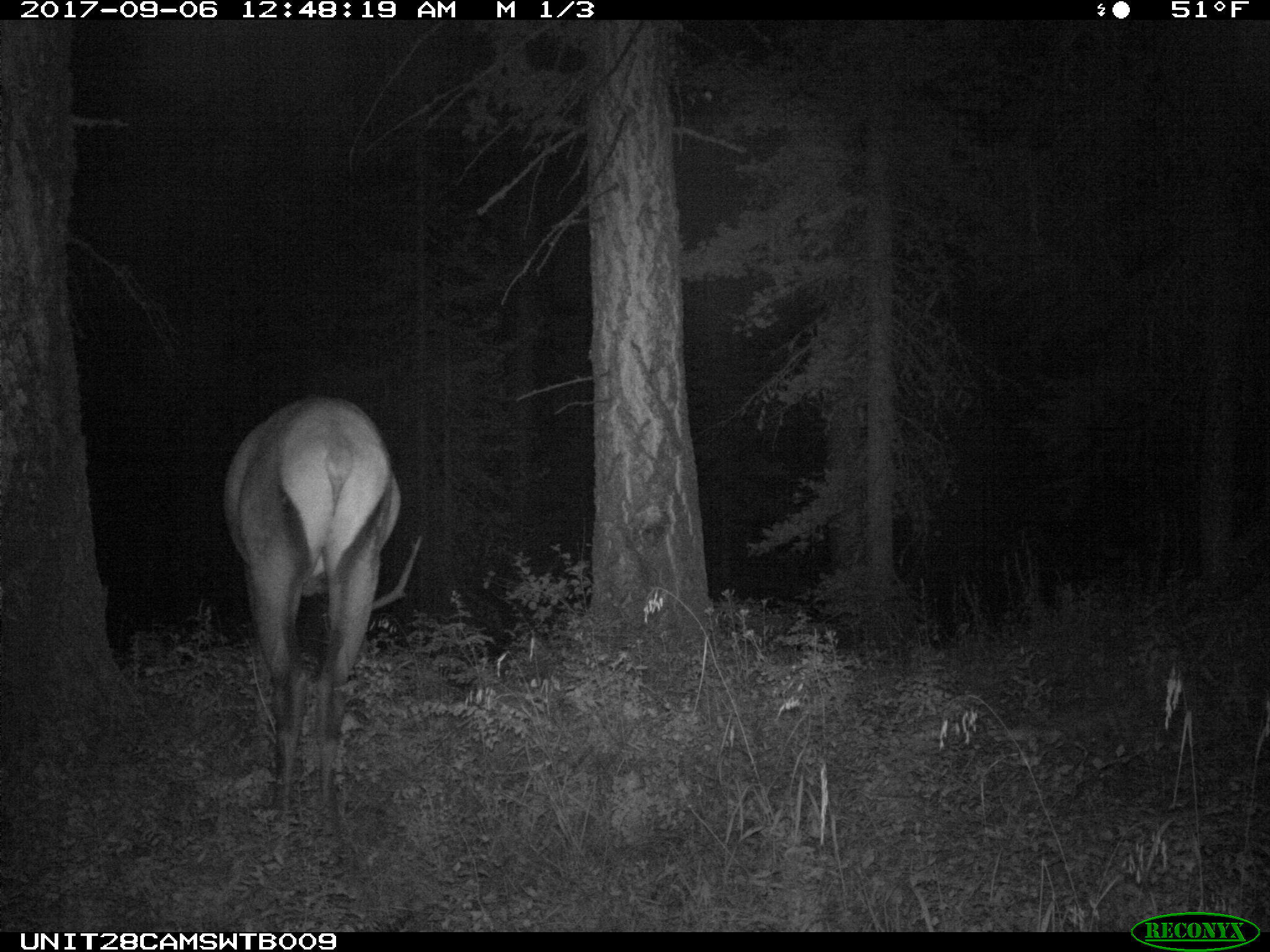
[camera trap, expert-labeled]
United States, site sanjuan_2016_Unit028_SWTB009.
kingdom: Animalia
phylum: Chordata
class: Mammalia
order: Artiodactyla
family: Cervidae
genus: Cervus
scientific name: Cervus elaphus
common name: red deer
Cervus elaphus (red deer).